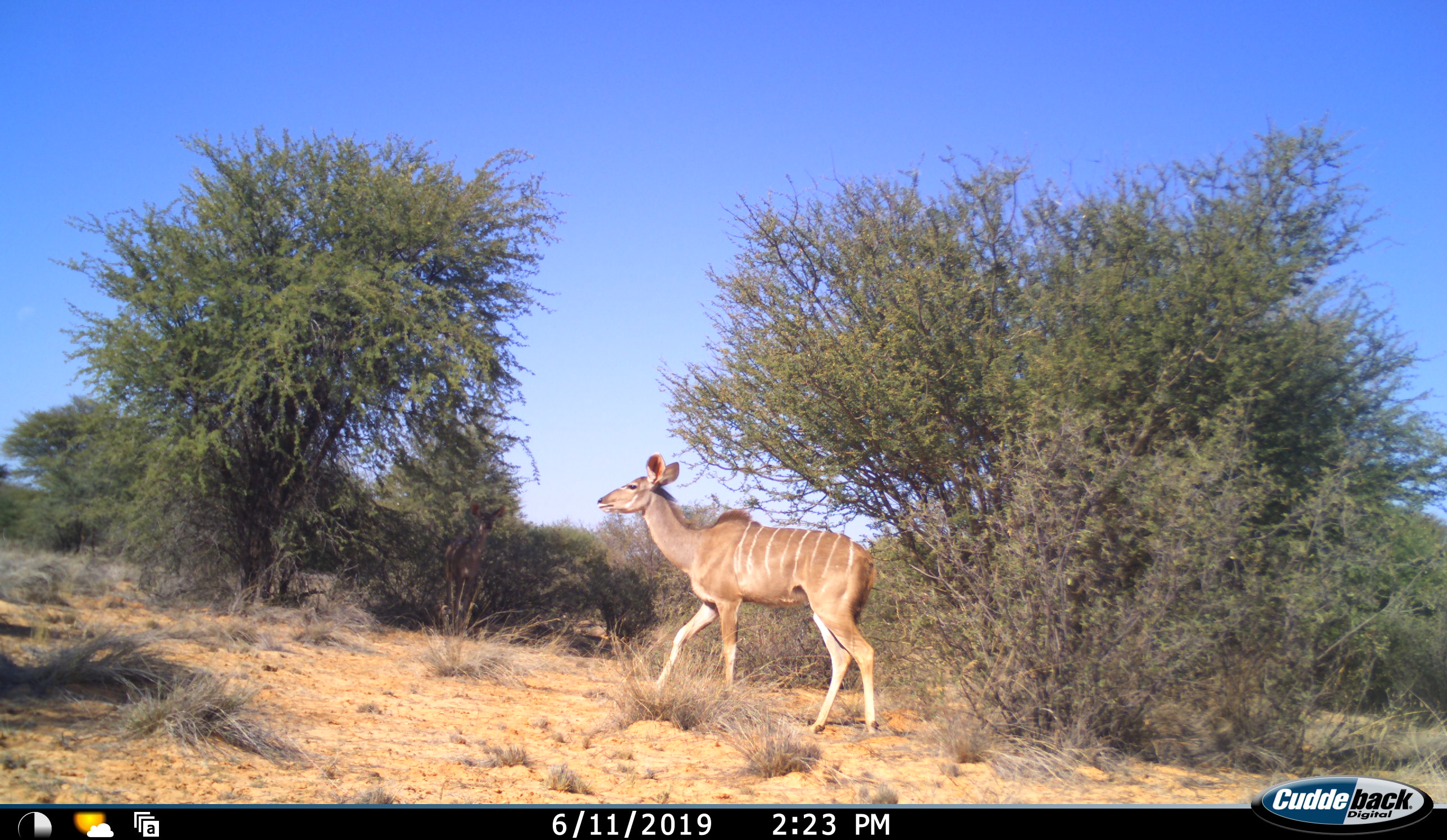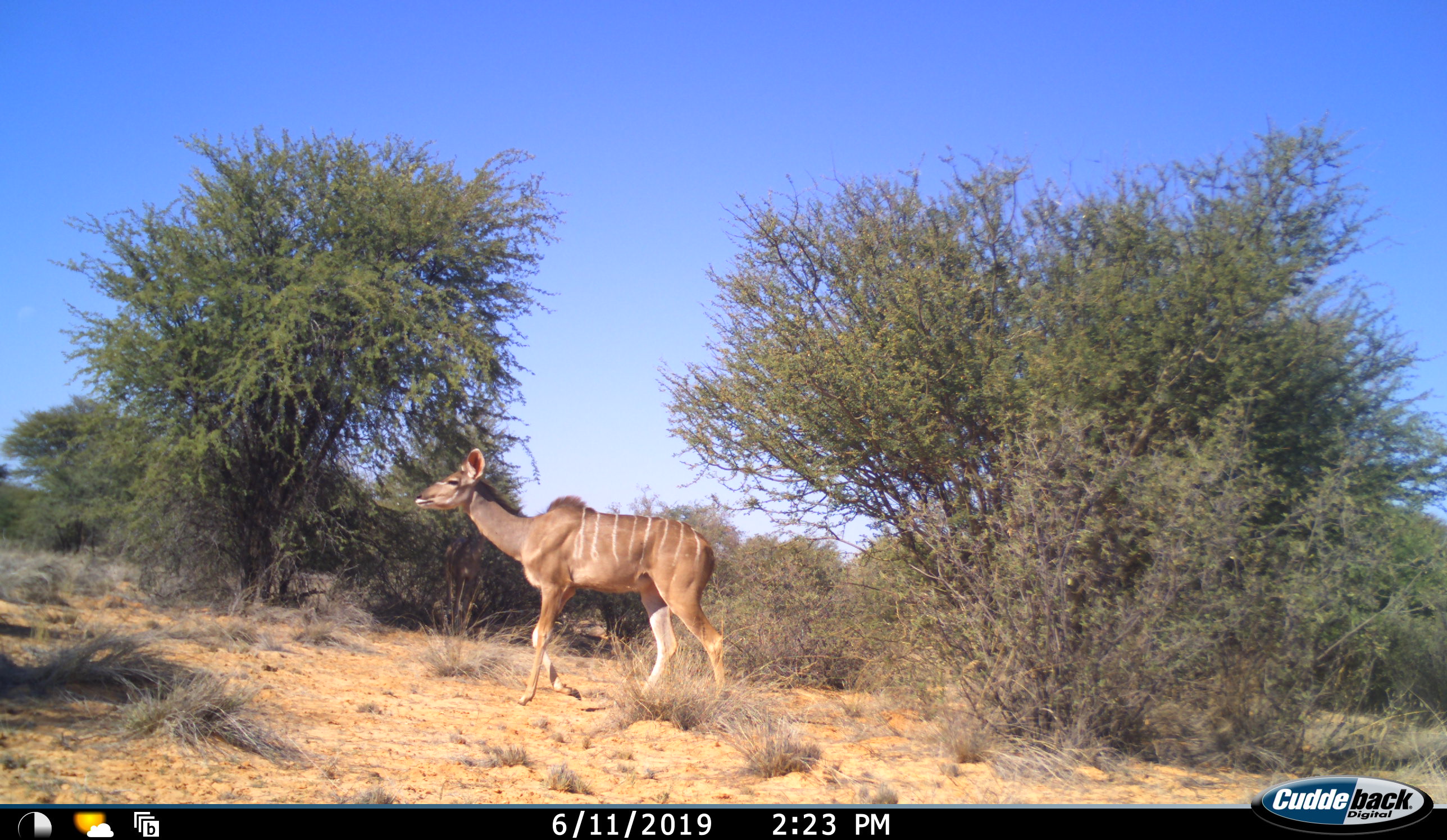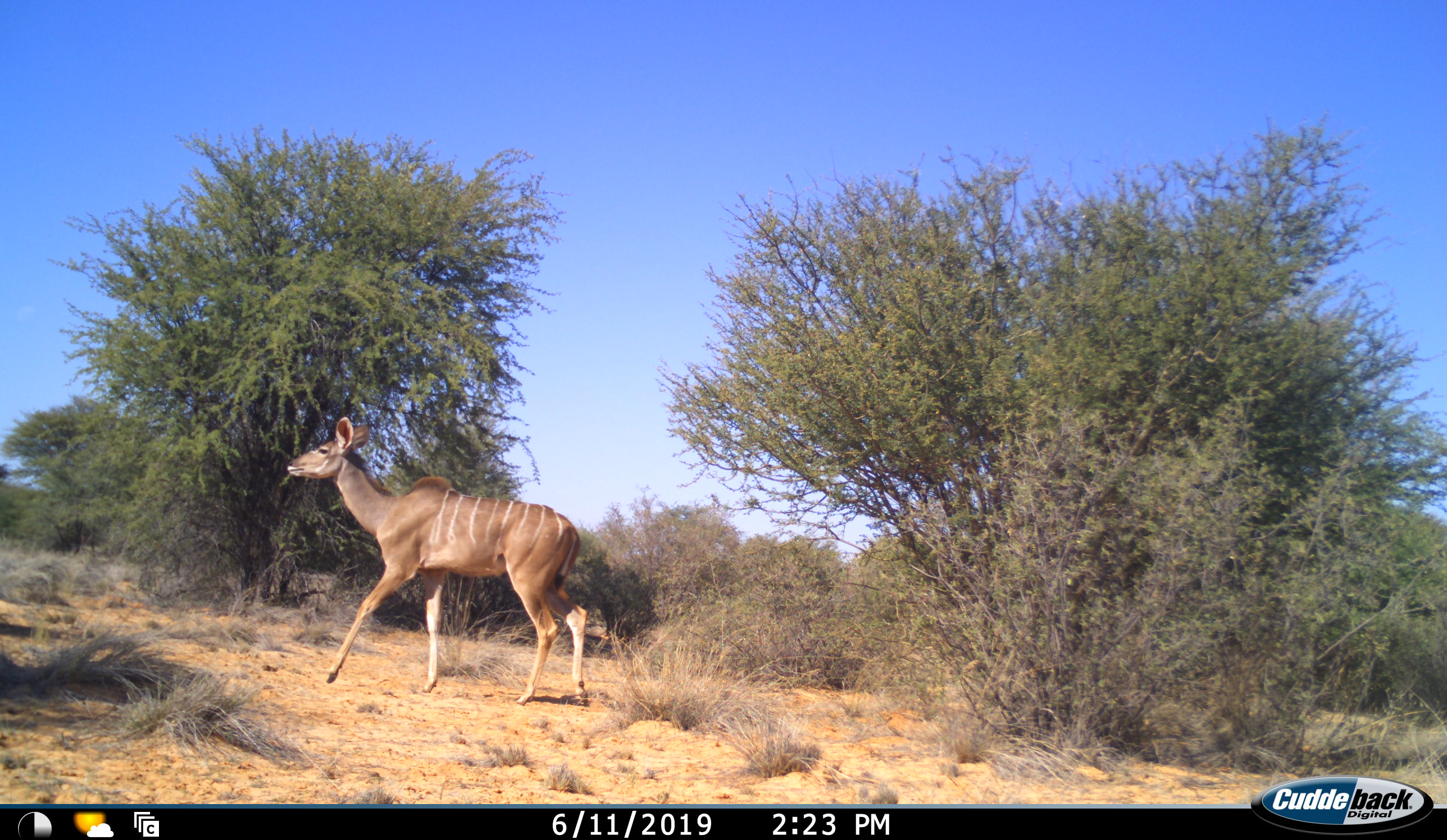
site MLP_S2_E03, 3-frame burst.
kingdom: Animalia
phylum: Chordata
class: Mammalia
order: Artiodactyla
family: Bovidae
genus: Tragelaphus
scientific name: Tragelaphus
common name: kudu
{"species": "kudu (Tragelaphus)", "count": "1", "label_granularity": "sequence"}